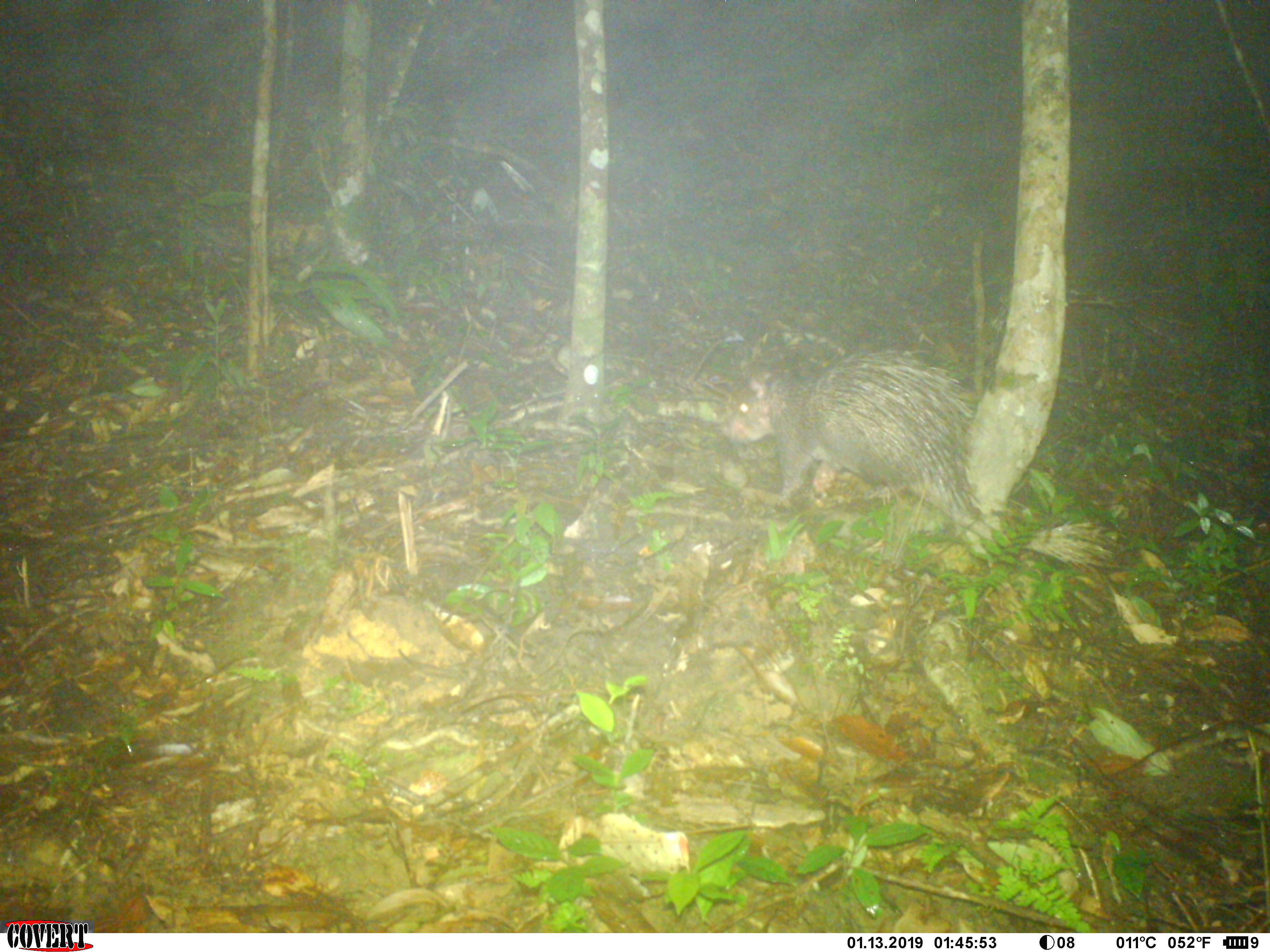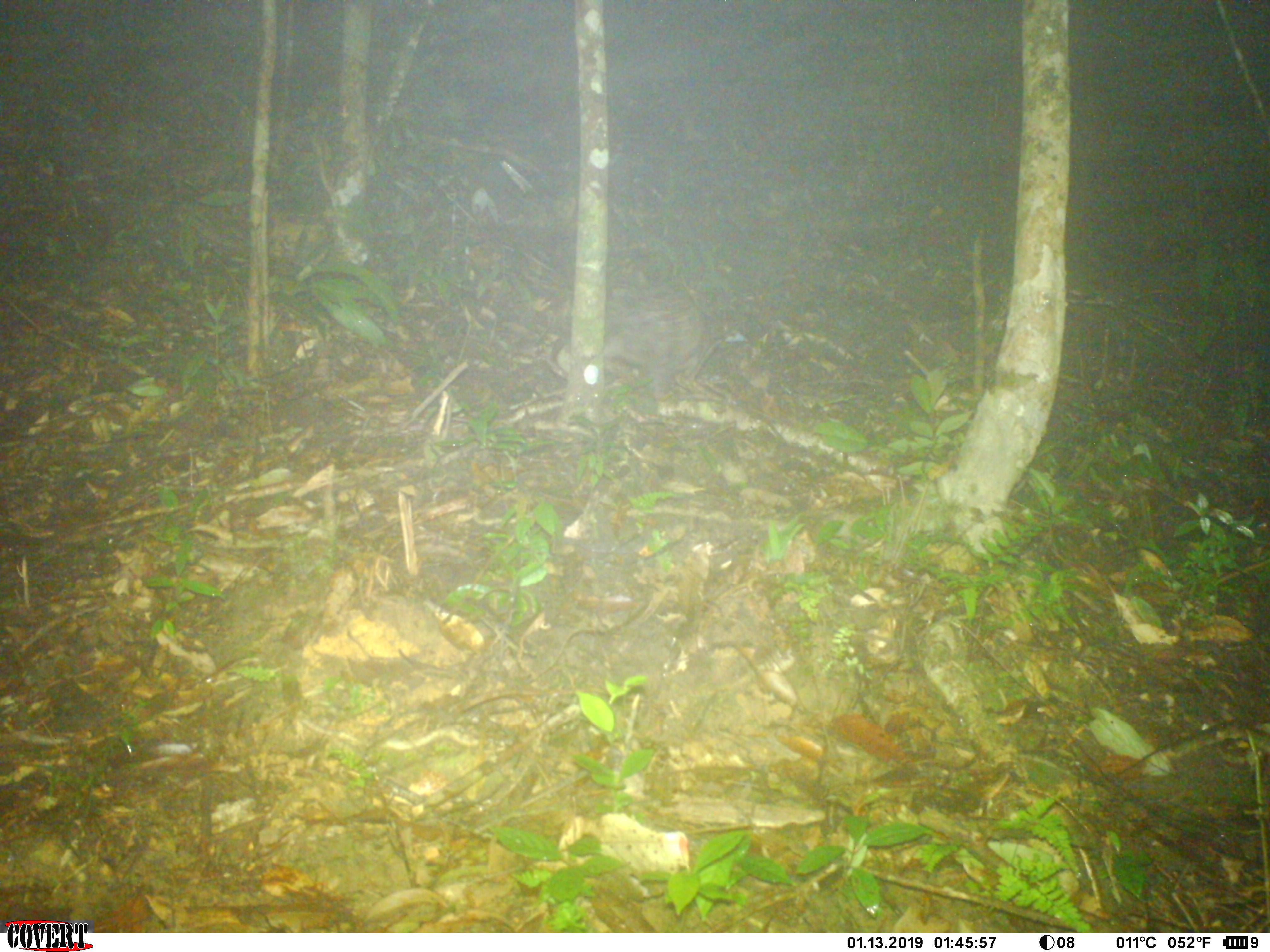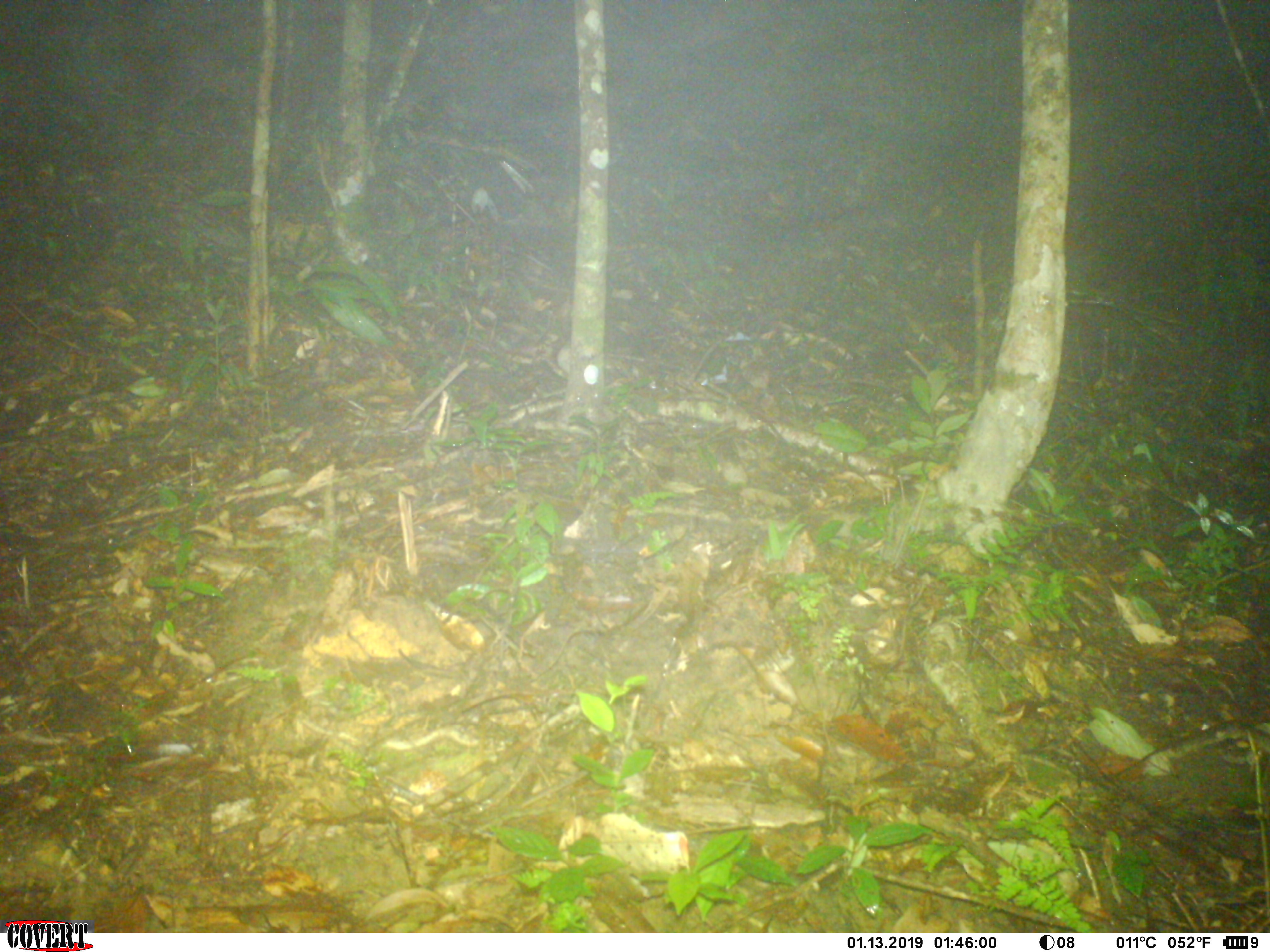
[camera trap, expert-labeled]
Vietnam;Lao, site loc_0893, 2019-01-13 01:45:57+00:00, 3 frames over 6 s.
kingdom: Animalia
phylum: Chordata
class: Mammalia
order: Rodentia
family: Hystricidae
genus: Atherurus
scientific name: Atherurus macrourus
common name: asiatic brush-tailed porcupine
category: asiatic brush tailed porcupine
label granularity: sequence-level